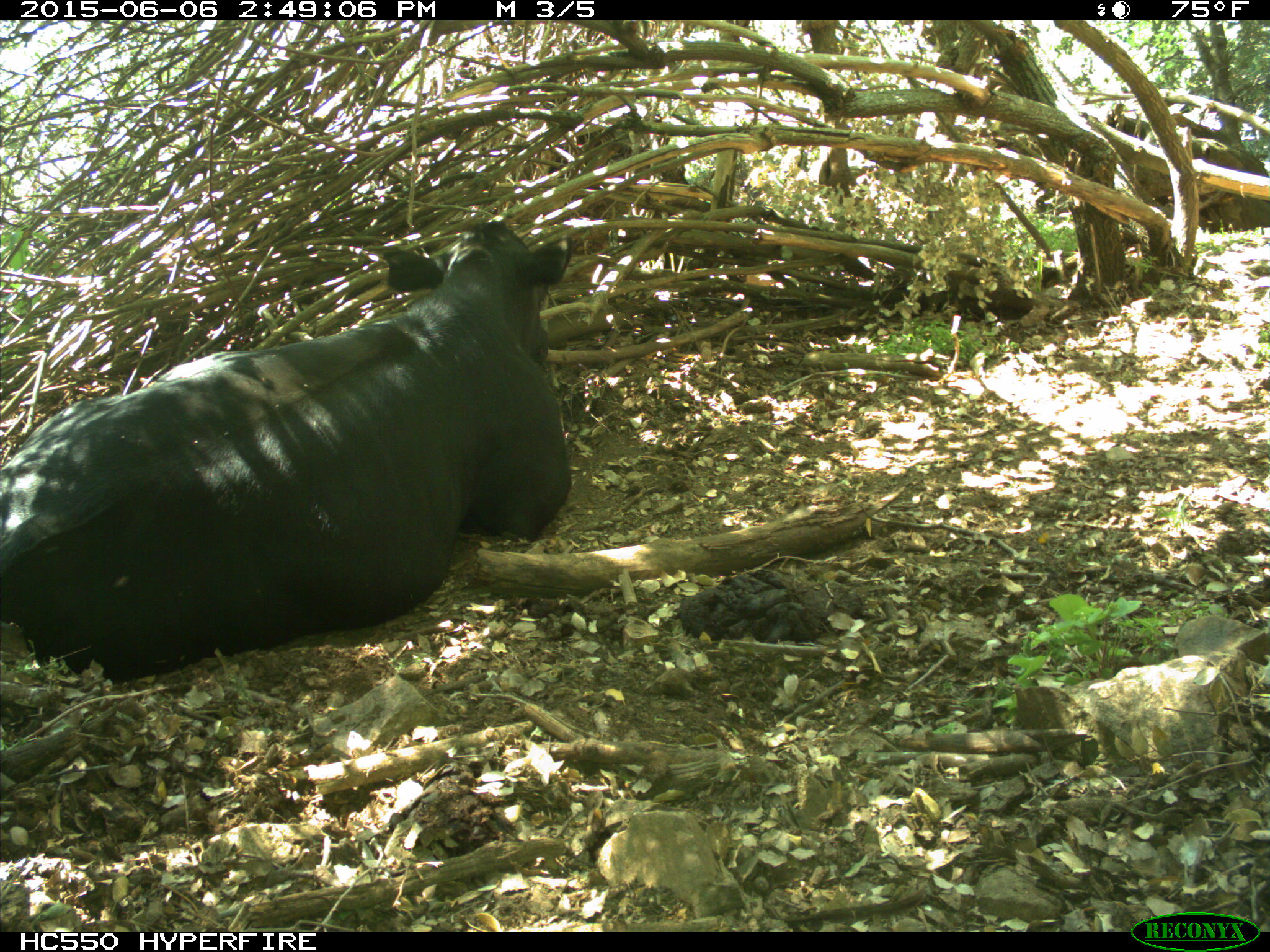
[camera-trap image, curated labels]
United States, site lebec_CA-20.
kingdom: Animalia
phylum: Chordata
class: Mammalia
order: Artiodactyla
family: Bovidae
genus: Bos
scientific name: Bos taurus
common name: domestic cow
Bos taurus (domestic cow).